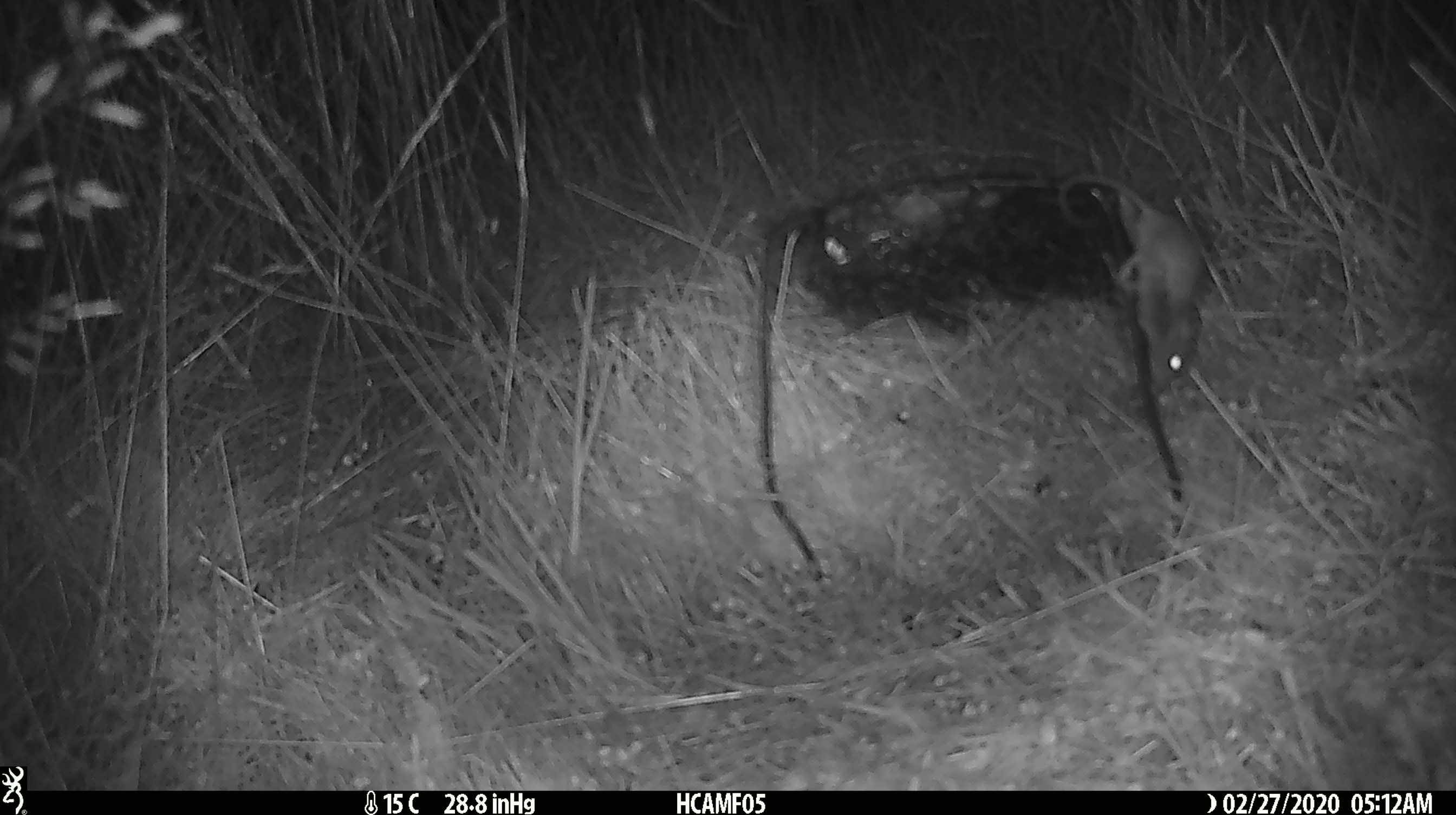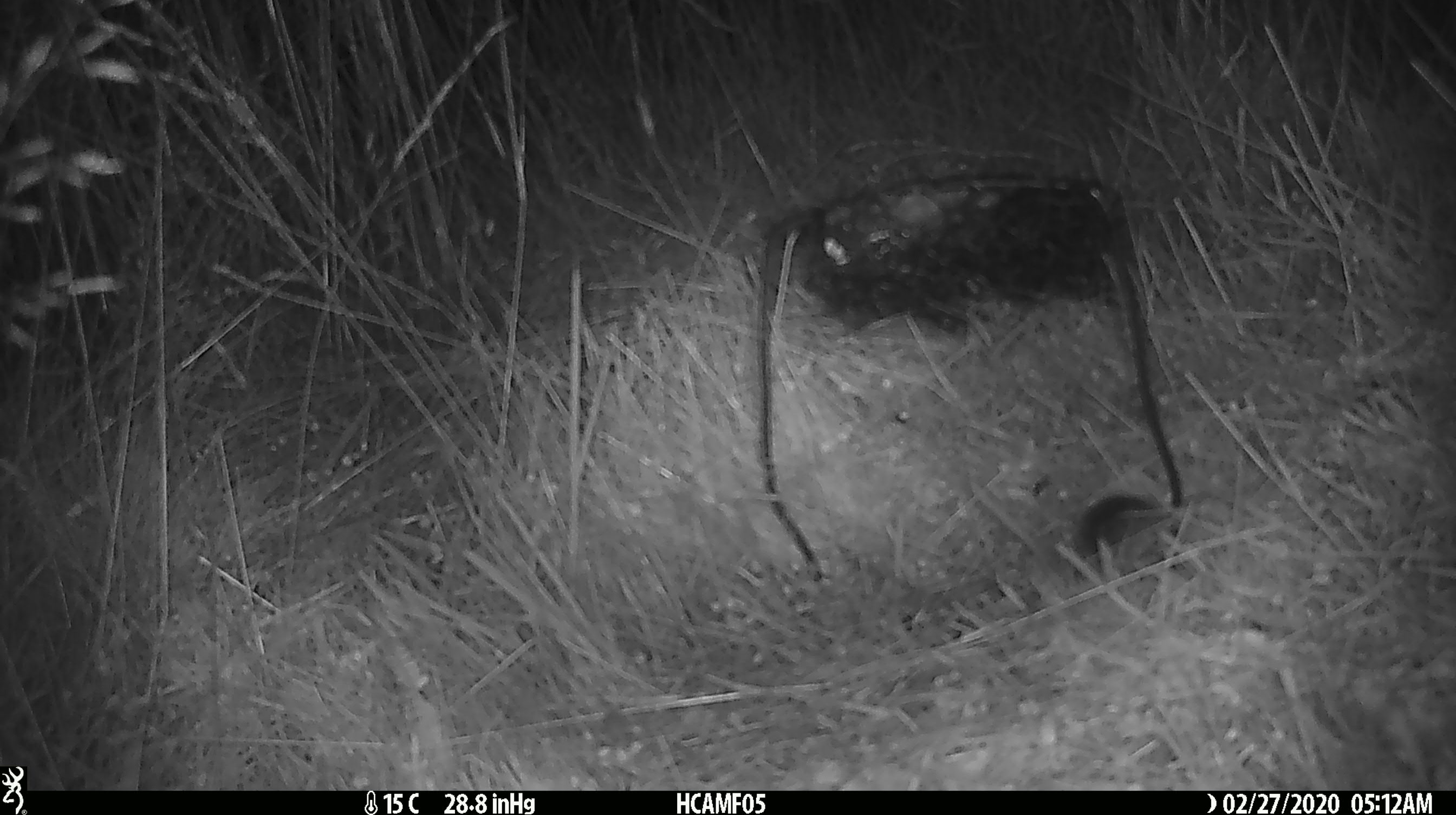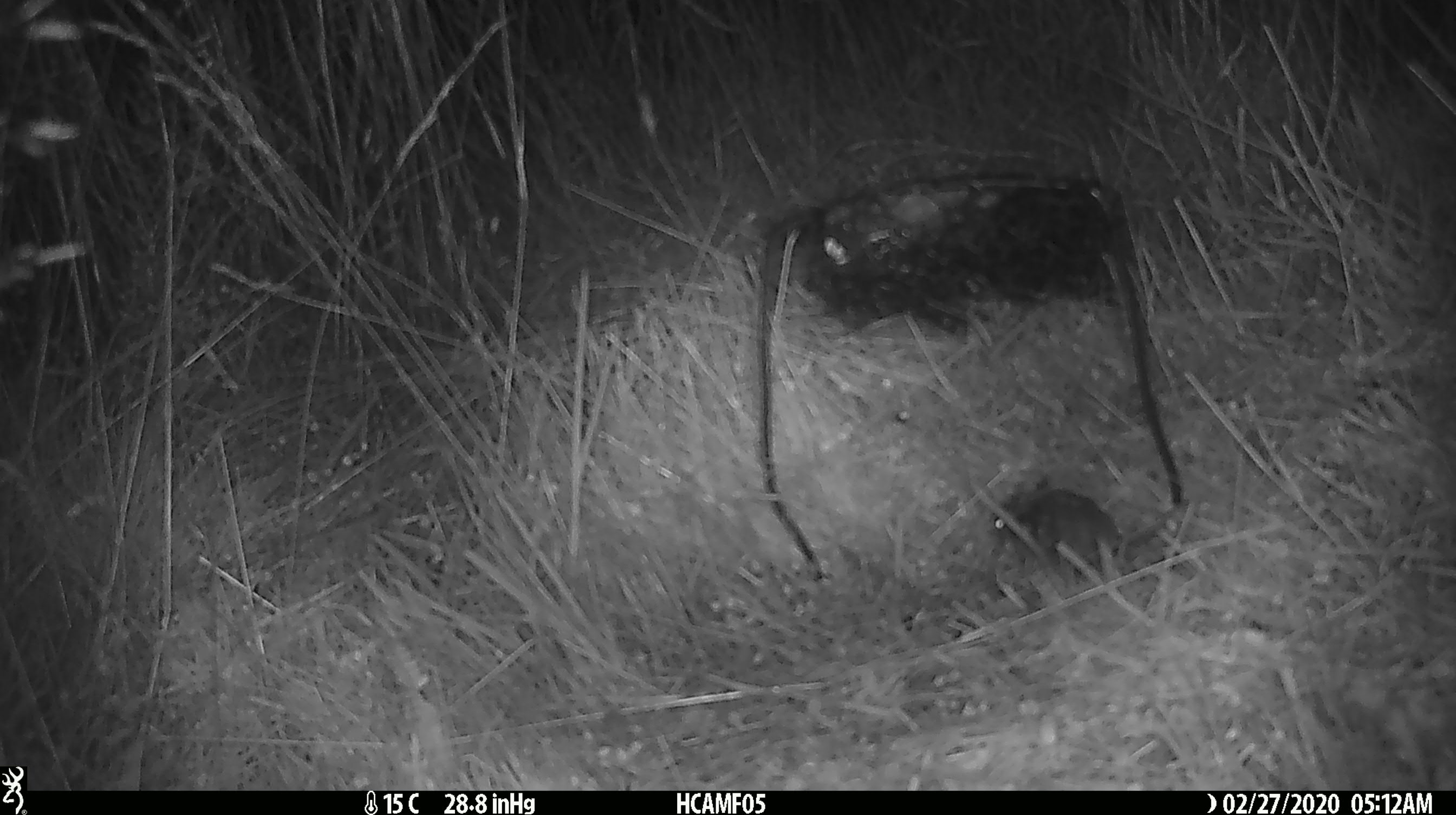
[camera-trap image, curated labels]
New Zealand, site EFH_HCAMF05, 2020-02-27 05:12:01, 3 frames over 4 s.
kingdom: Animalia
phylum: Chordata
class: Mammalia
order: Rodentia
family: Muridae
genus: Mus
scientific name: Mus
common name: mouse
Mouse (Mus).